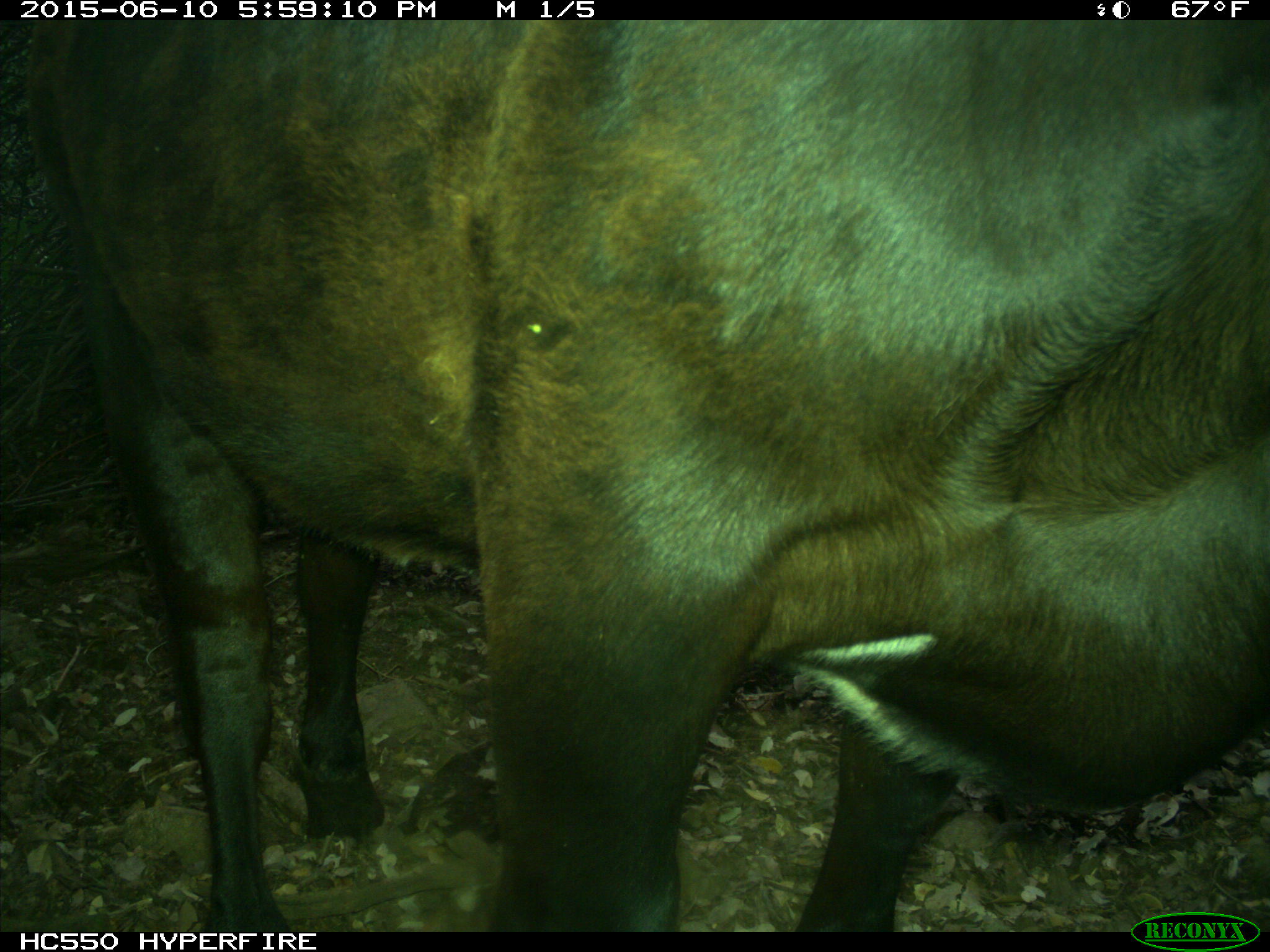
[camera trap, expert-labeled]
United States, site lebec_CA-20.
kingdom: Animalia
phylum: Chordata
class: Mammalia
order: Artiodactyla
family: Bovidae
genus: Bos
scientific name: Bos taurus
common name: domestic cow